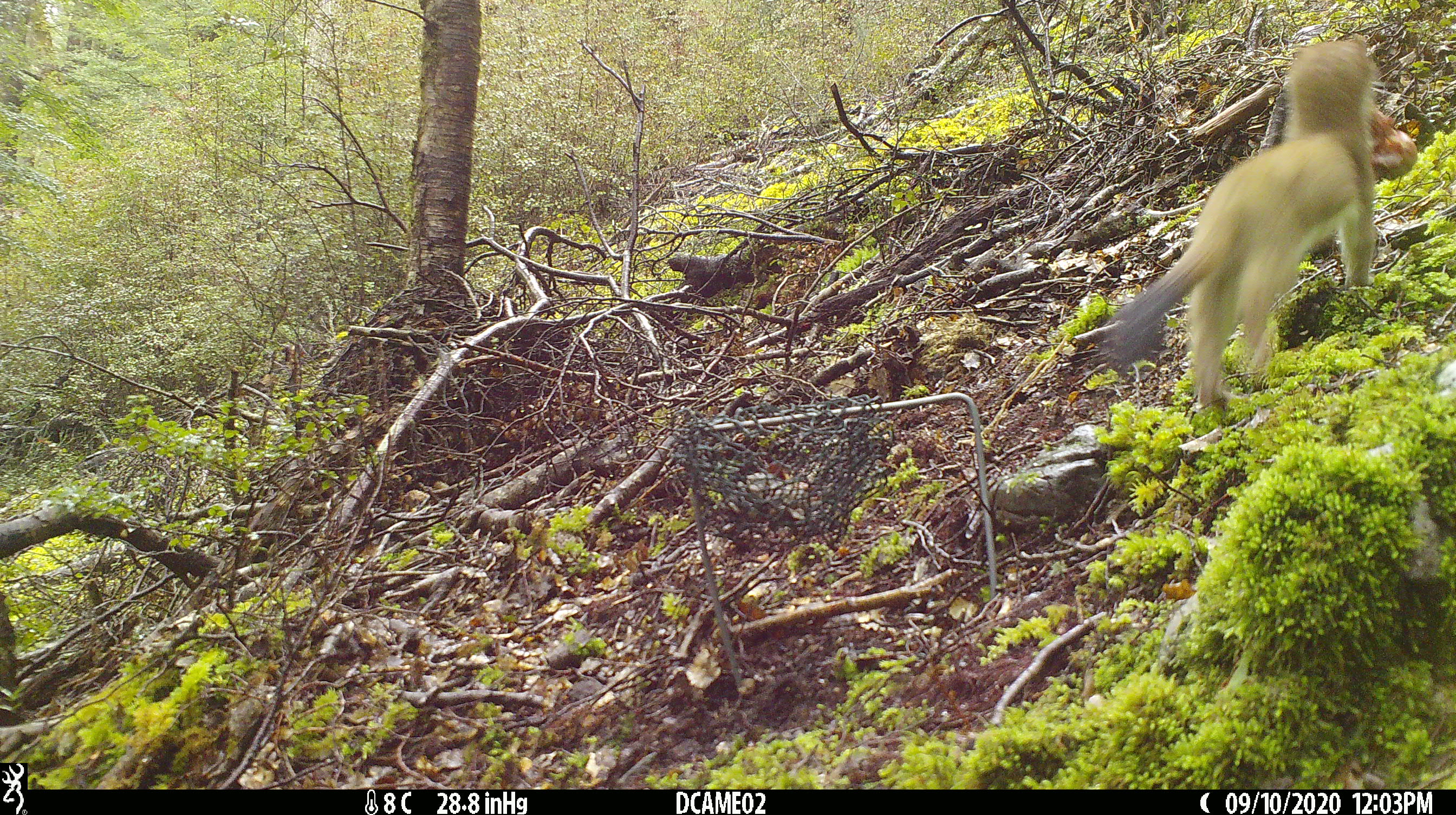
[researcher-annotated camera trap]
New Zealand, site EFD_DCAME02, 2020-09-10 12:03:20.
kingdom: Animalia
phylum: Chordata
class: Mammalia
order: Carnivora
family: Mustelidae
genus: Mustela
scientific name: Mustela erminea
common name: stoat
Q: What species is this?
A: Stoat (Mustela erminea).